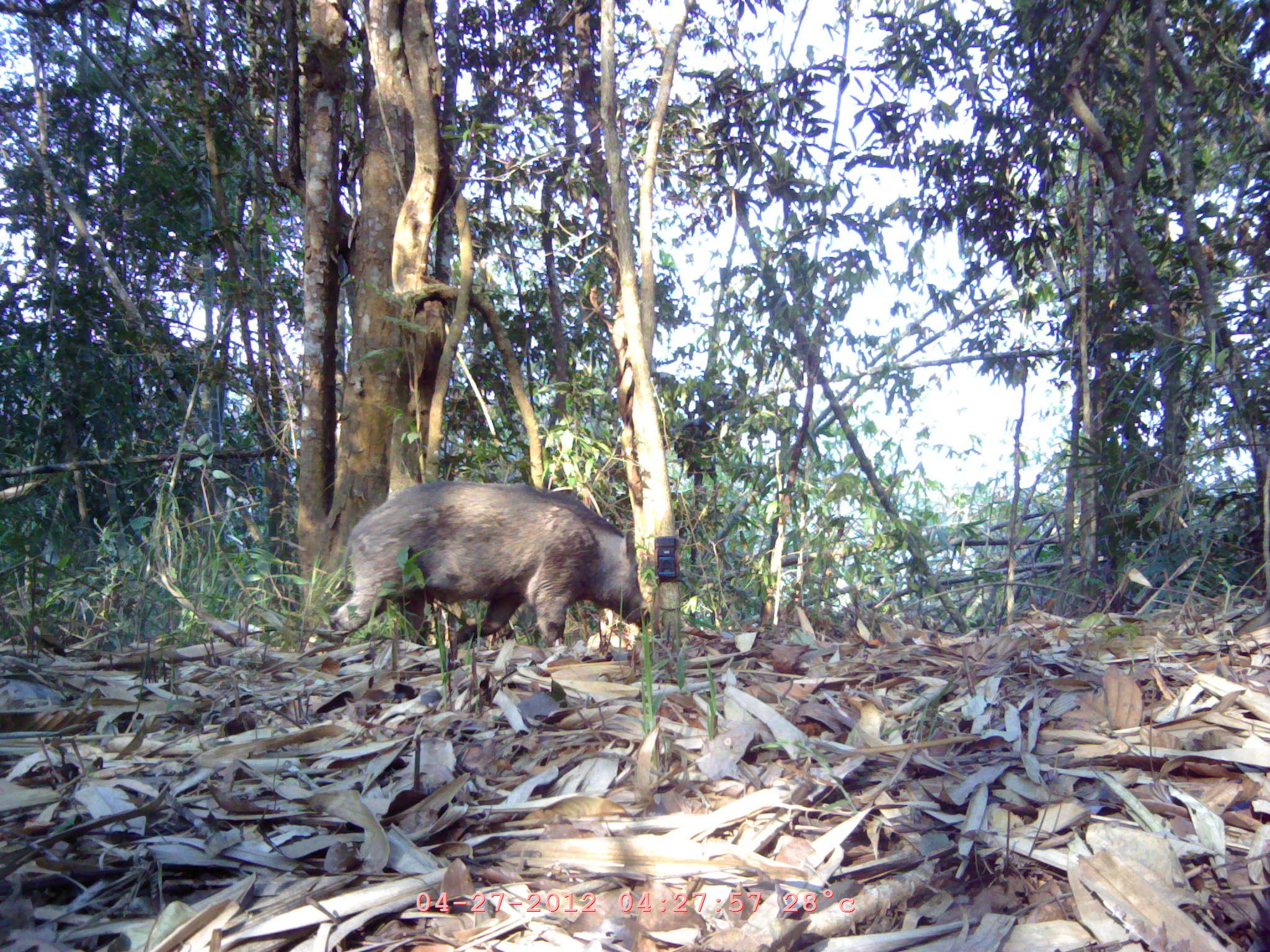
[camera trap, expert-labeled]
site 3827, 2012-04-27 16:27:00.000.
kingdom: Animalia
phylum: Chordata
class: Mammalia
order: Artiodactyla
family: Suidae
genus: Sus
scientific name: Sus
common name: pigs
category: sus sp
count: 1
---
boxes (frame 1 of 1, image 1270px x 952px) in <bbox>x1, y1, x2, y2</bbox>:
sus sp: <bbox>306, 480, 652, 647</bbox>